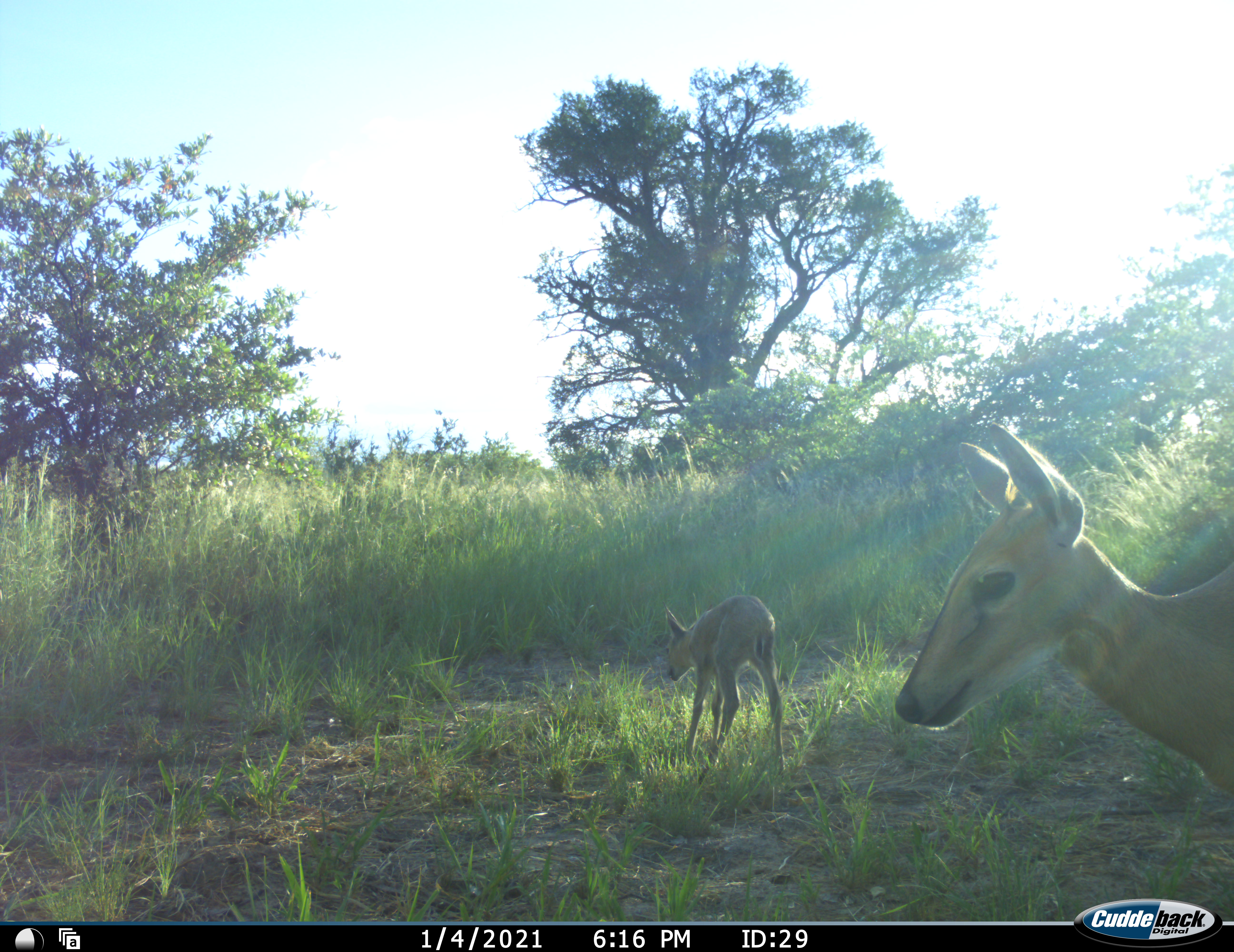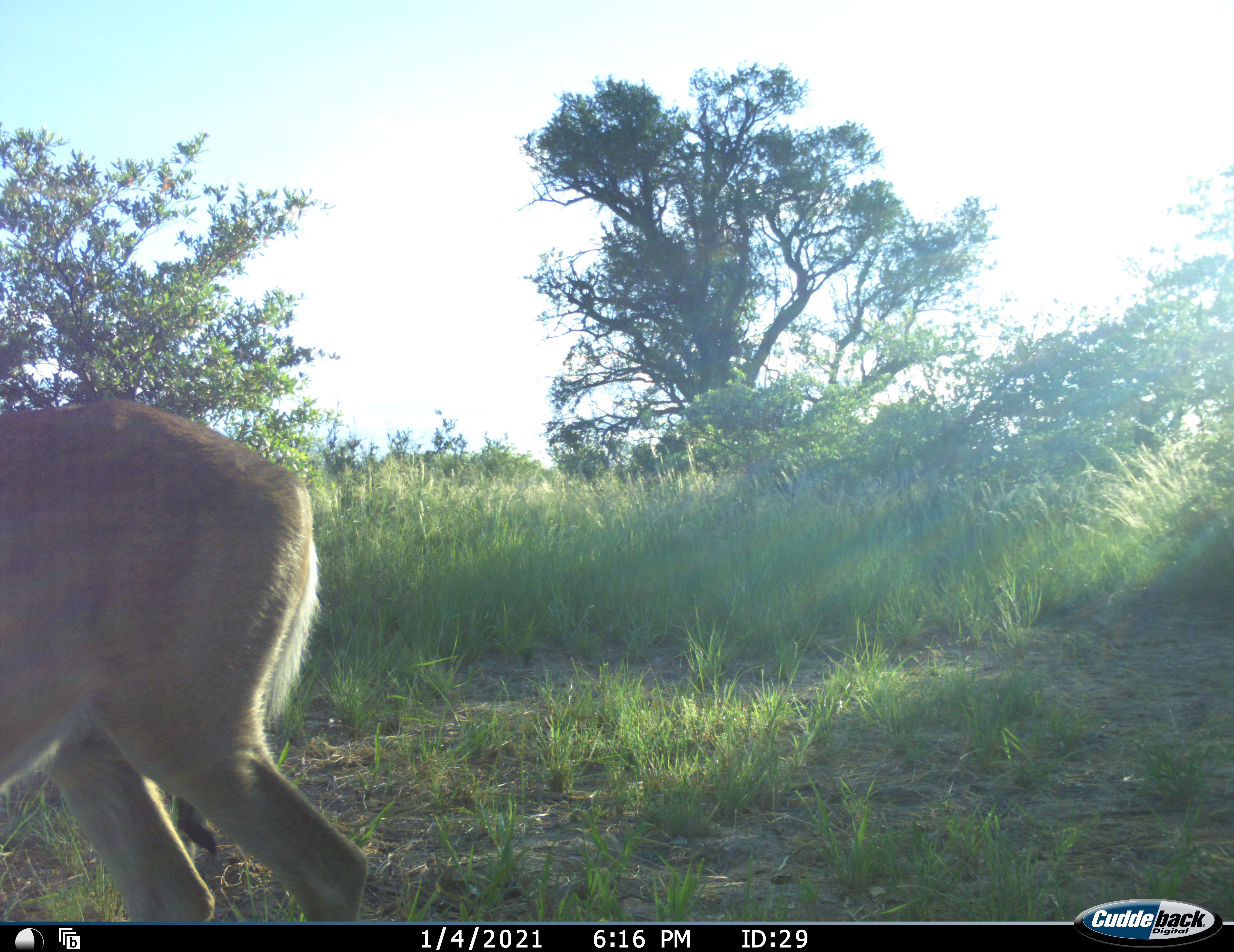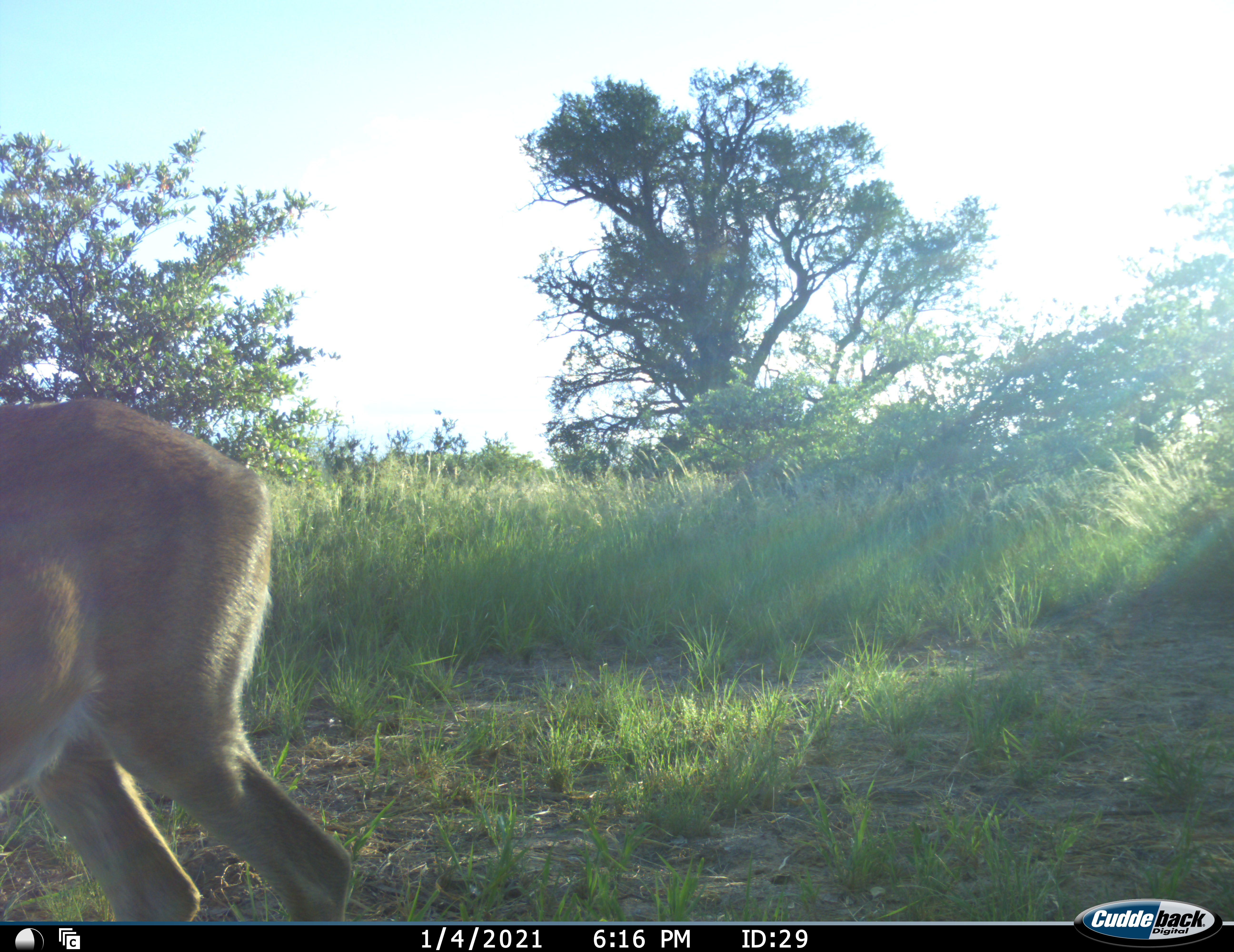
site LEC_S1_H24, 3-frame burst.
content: unidentified animal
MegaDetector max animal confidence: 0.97